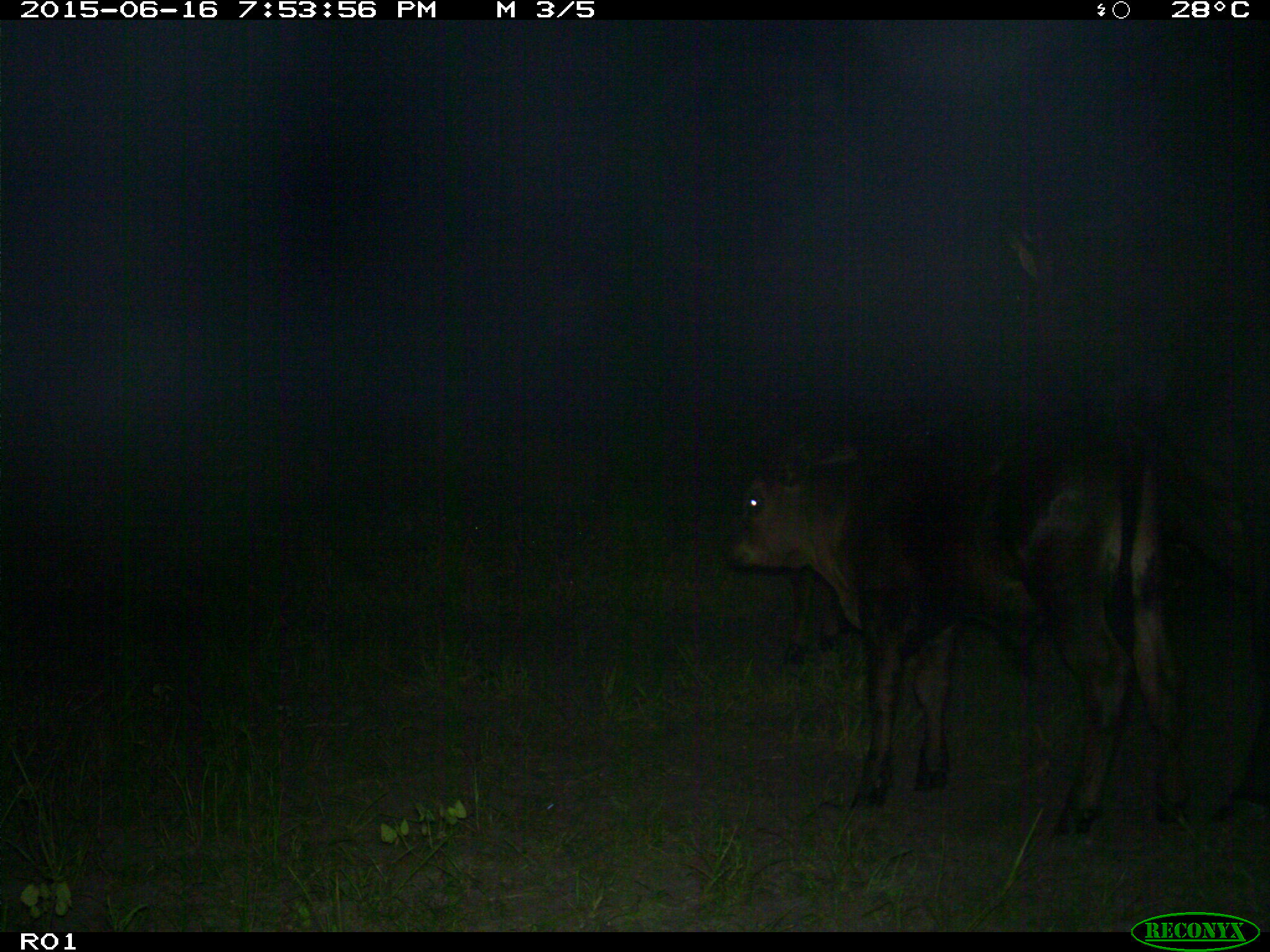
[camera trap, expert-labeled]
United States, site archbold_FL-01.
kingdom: Animalia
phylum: Chordata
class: Mammalia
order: Artiodactyla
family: Bovidae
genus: Bos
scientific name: Bos taurus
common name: domestic cow